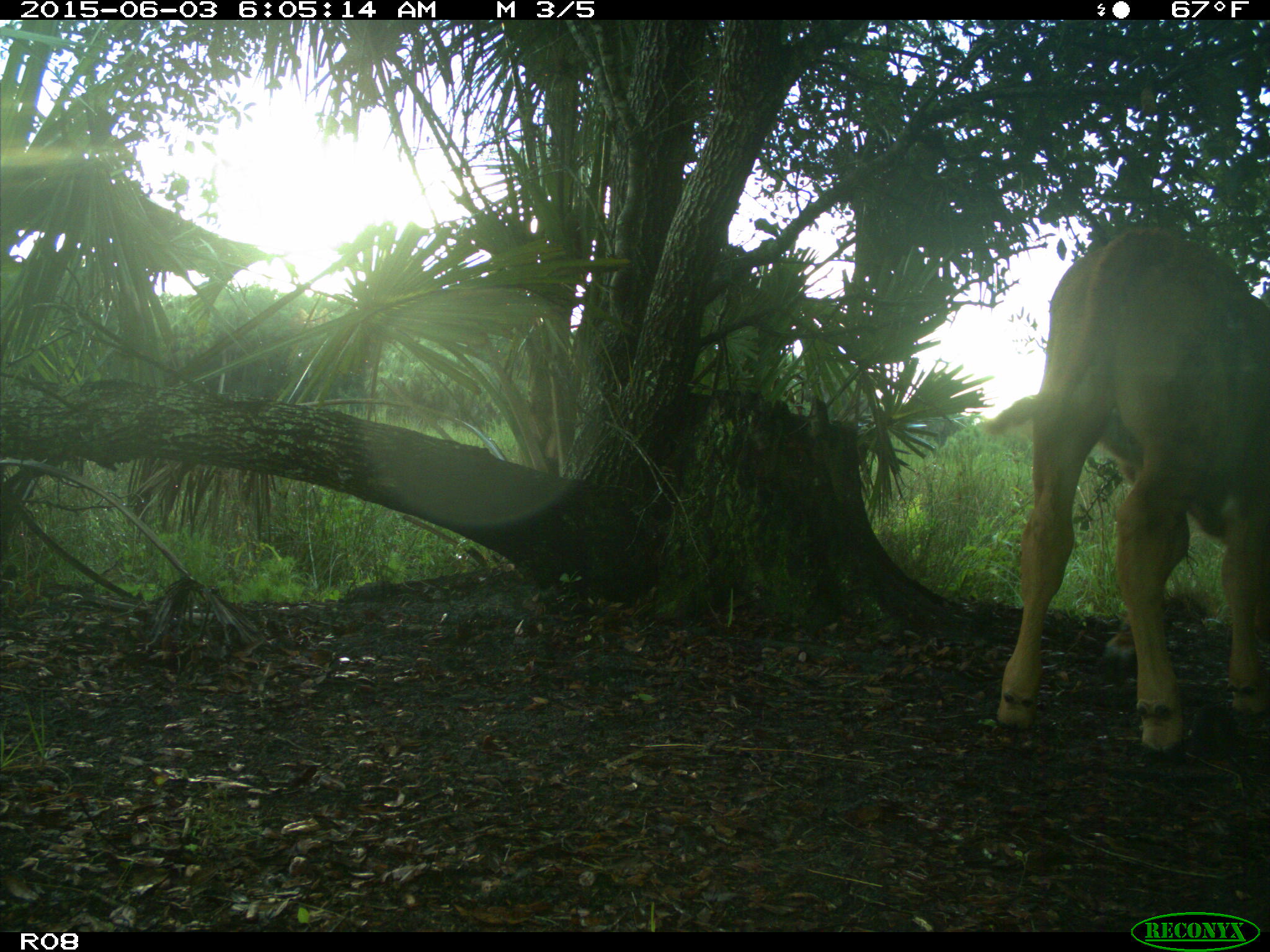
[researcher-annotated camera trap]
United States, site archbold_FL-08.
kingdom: Animalia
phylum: Chordata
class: Mammalia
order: Artiodactyla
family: Bovidae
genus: Bos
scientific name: Bos taurus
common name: domestic cow